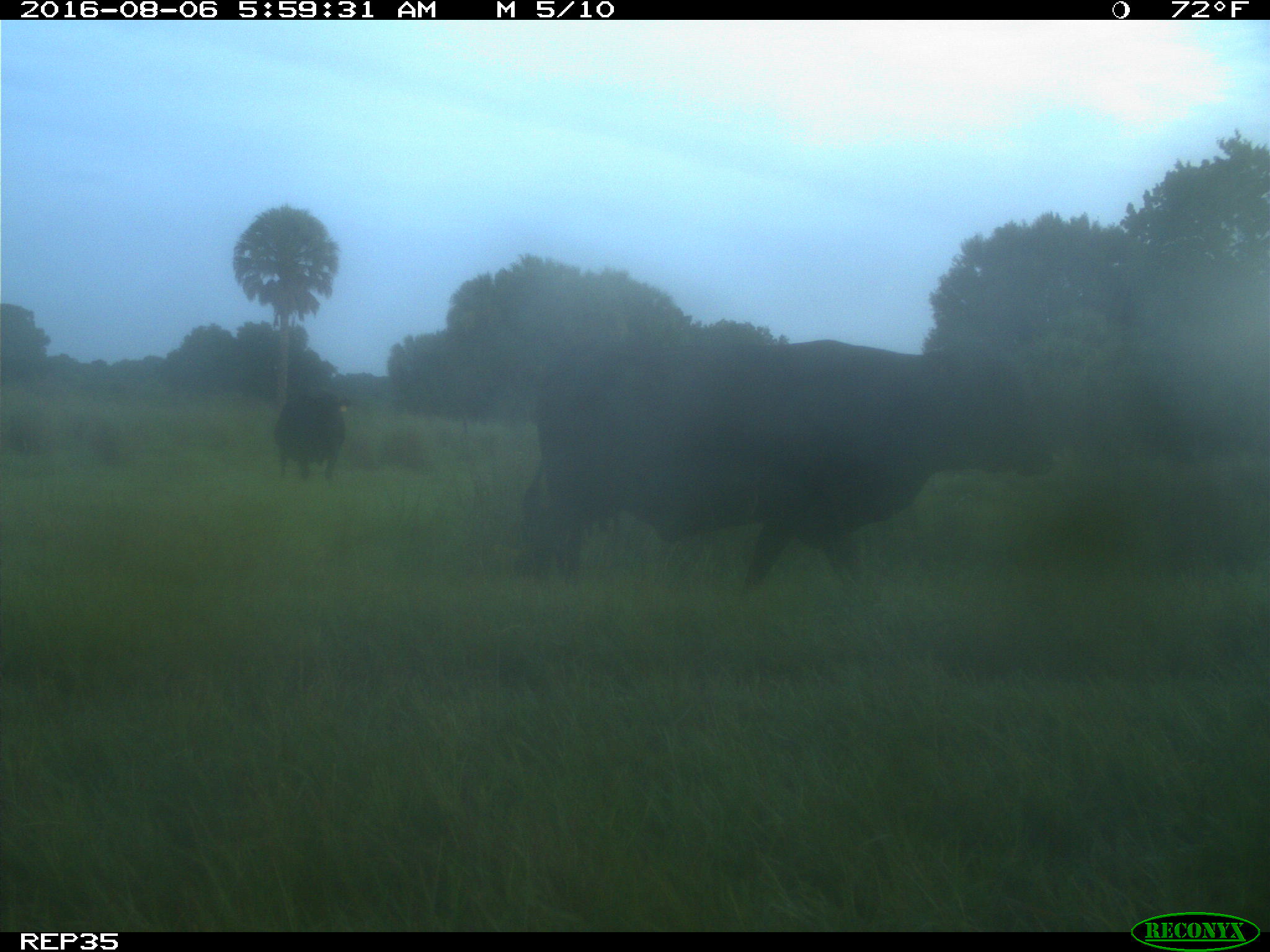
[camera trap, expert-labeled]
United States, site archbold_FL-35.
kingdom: Animalia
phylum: Chordata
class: Mammalia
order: Artiodactyla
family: Bovidae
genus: Bos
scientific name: Bos taurus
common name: domestic cow